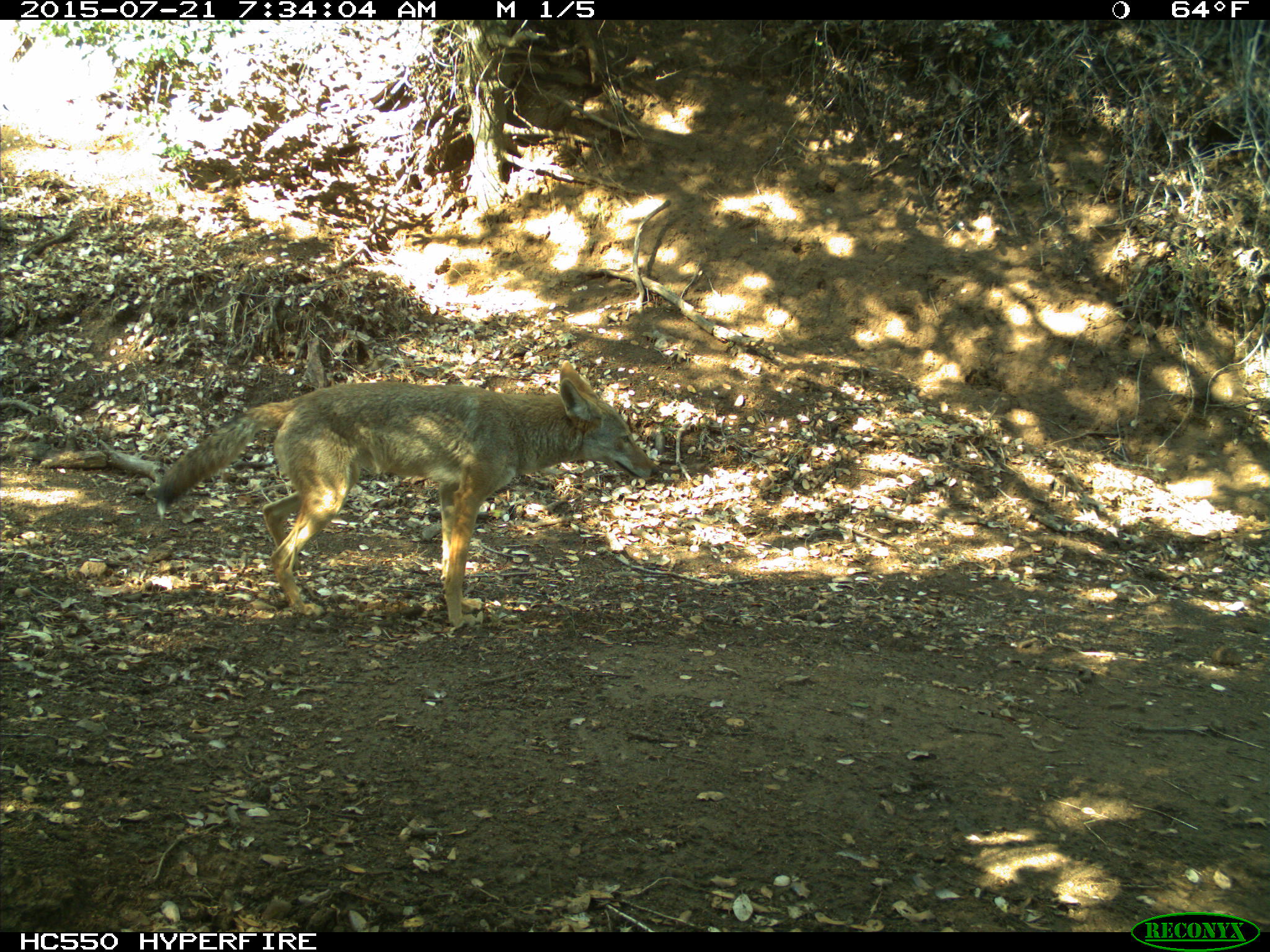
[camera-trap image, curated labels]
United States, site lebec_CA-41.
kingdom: Animalia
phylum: Chordata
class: Mammalia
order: Carnivora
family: Canidae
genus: Canis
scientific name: Canis latrans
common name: coyote